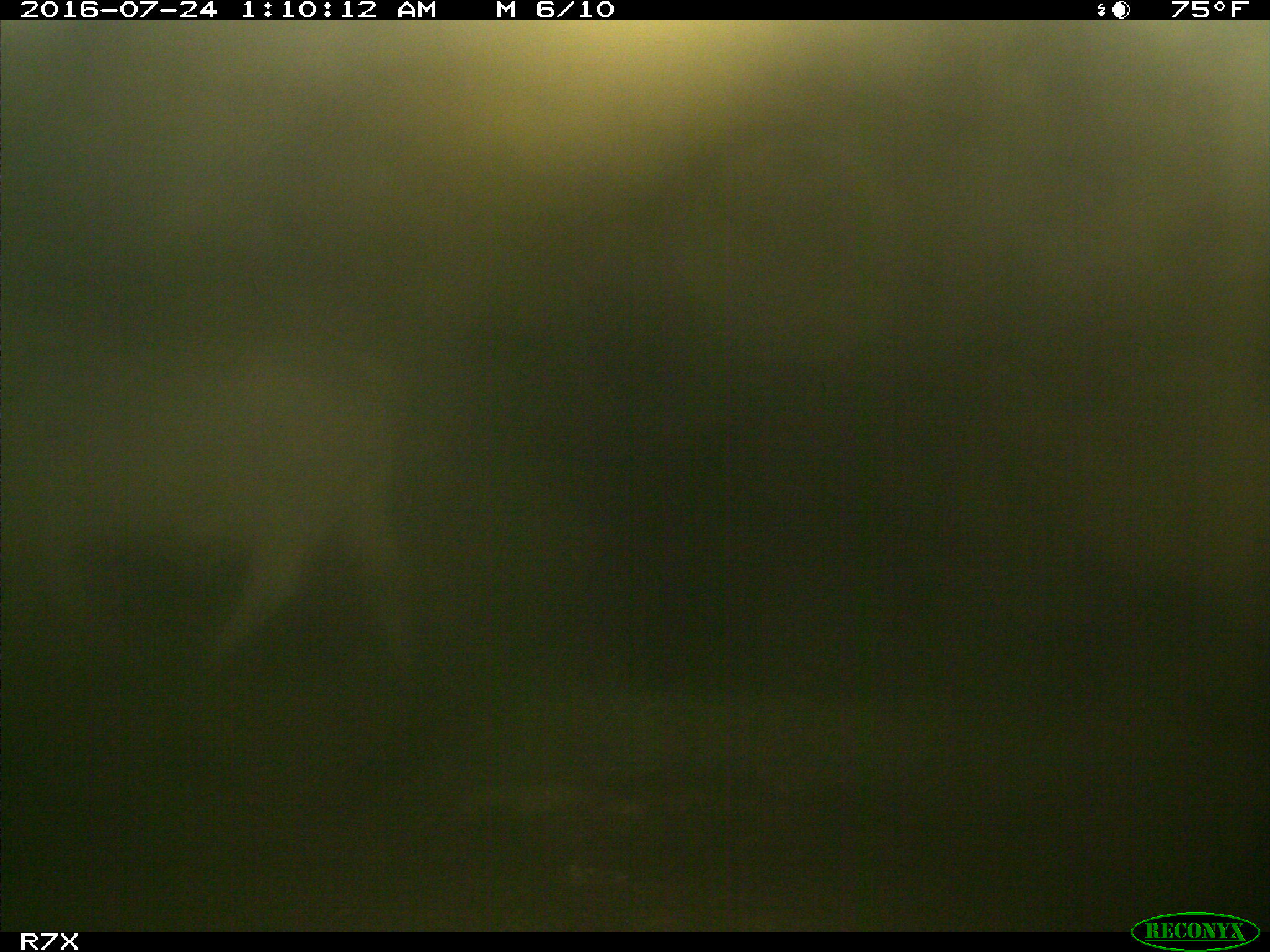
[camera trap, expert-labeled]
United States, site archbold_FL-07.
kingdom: Animalia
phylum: Chordata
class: Mammalia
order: Artiodactyla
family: Bovidae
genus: Bos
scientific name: Bos taurus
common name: domestic cow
Bos taurus (domestic cow).